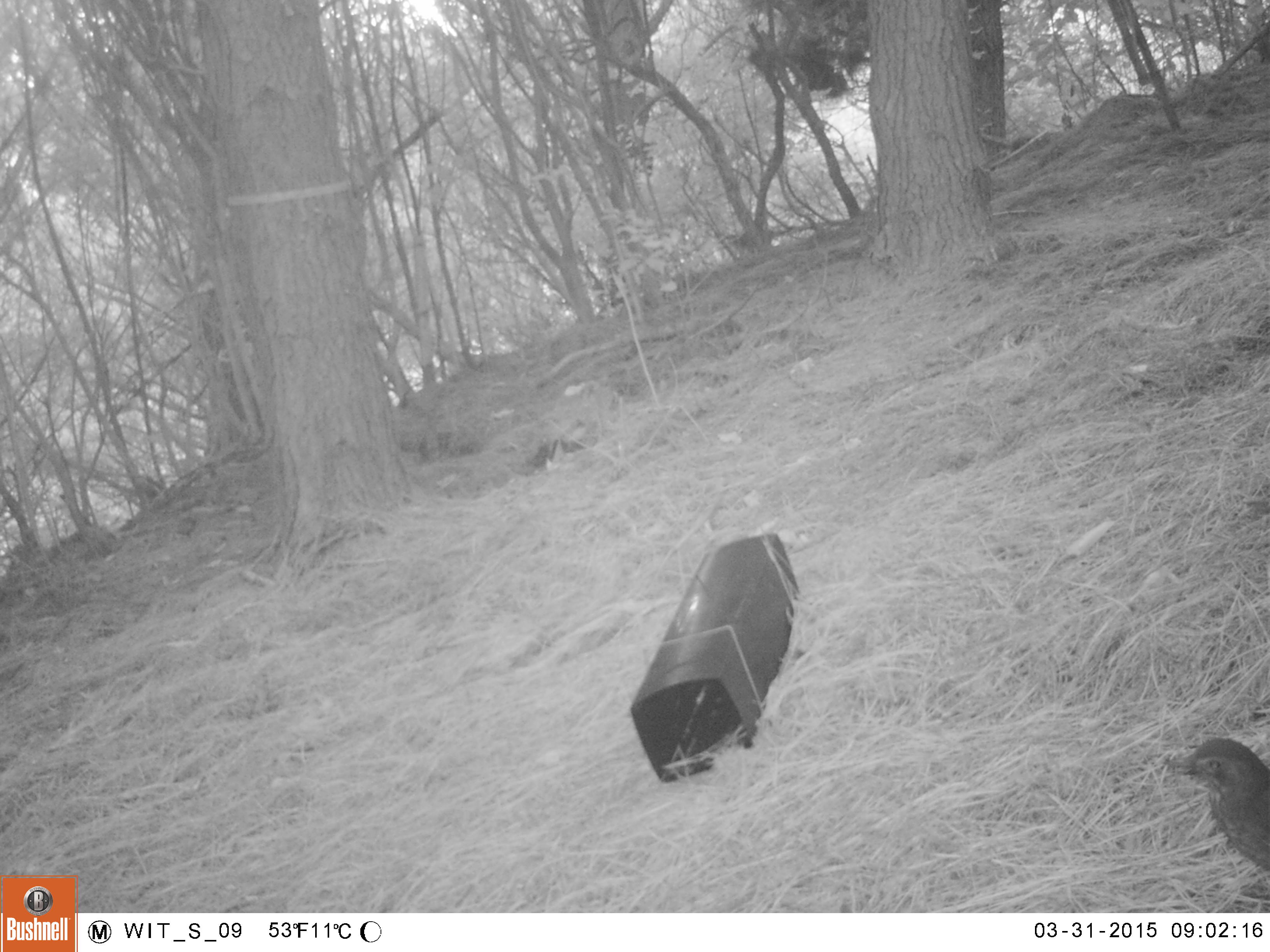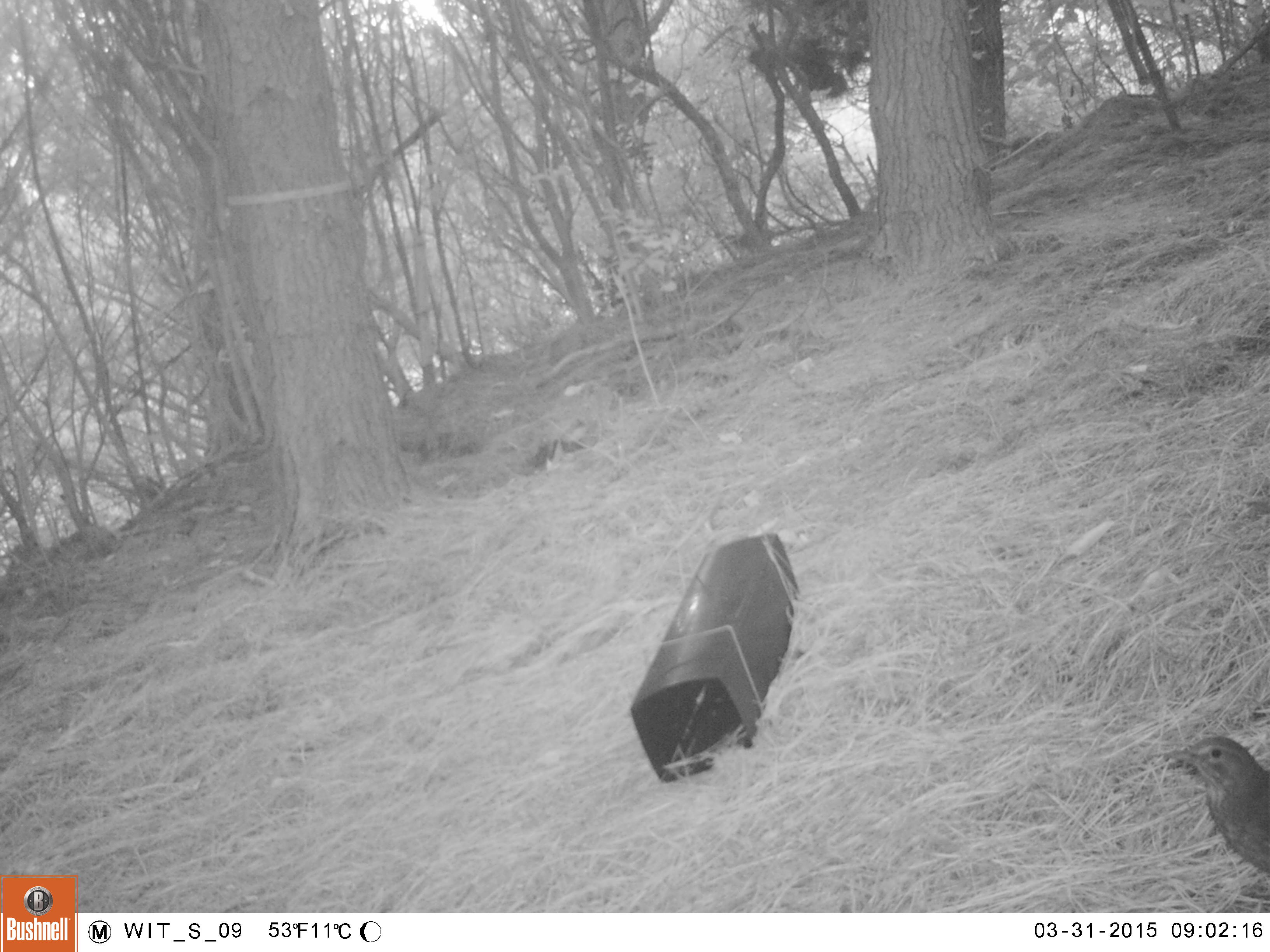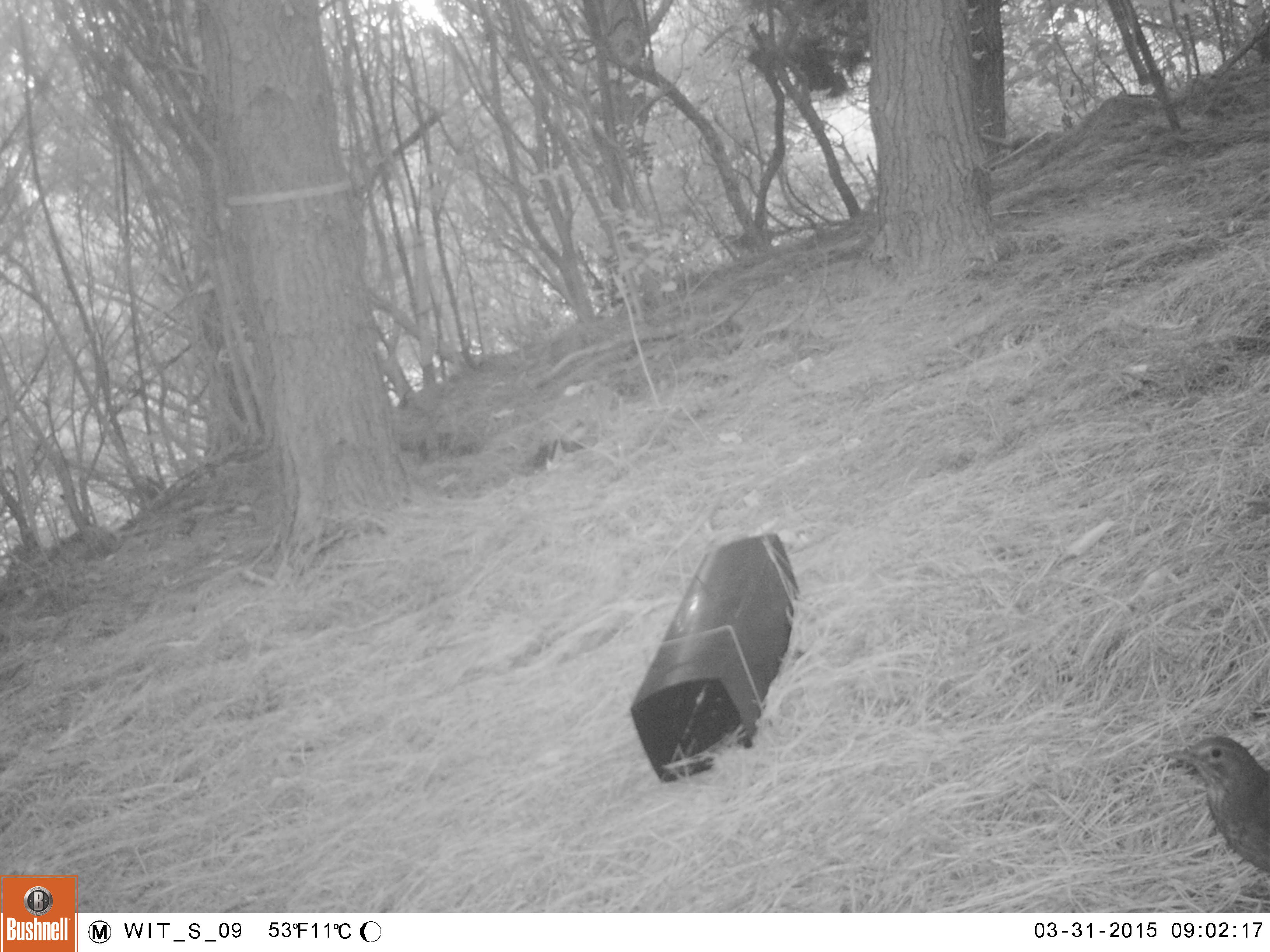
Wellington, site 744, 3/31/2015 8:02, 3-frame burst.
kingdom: Animalia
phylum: Chordata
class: Aves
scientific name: Aves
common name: bird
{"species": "bird (Aves)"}